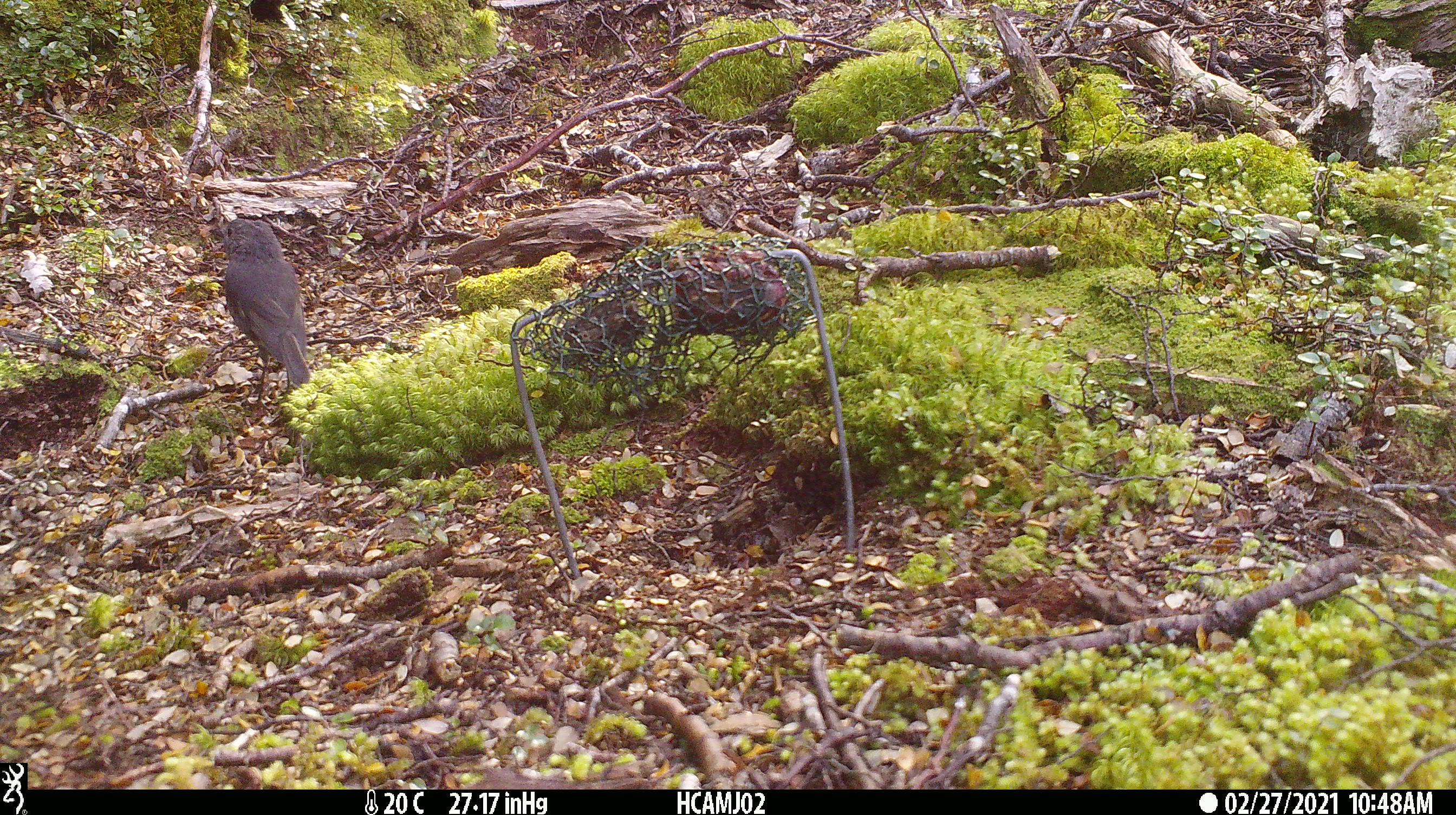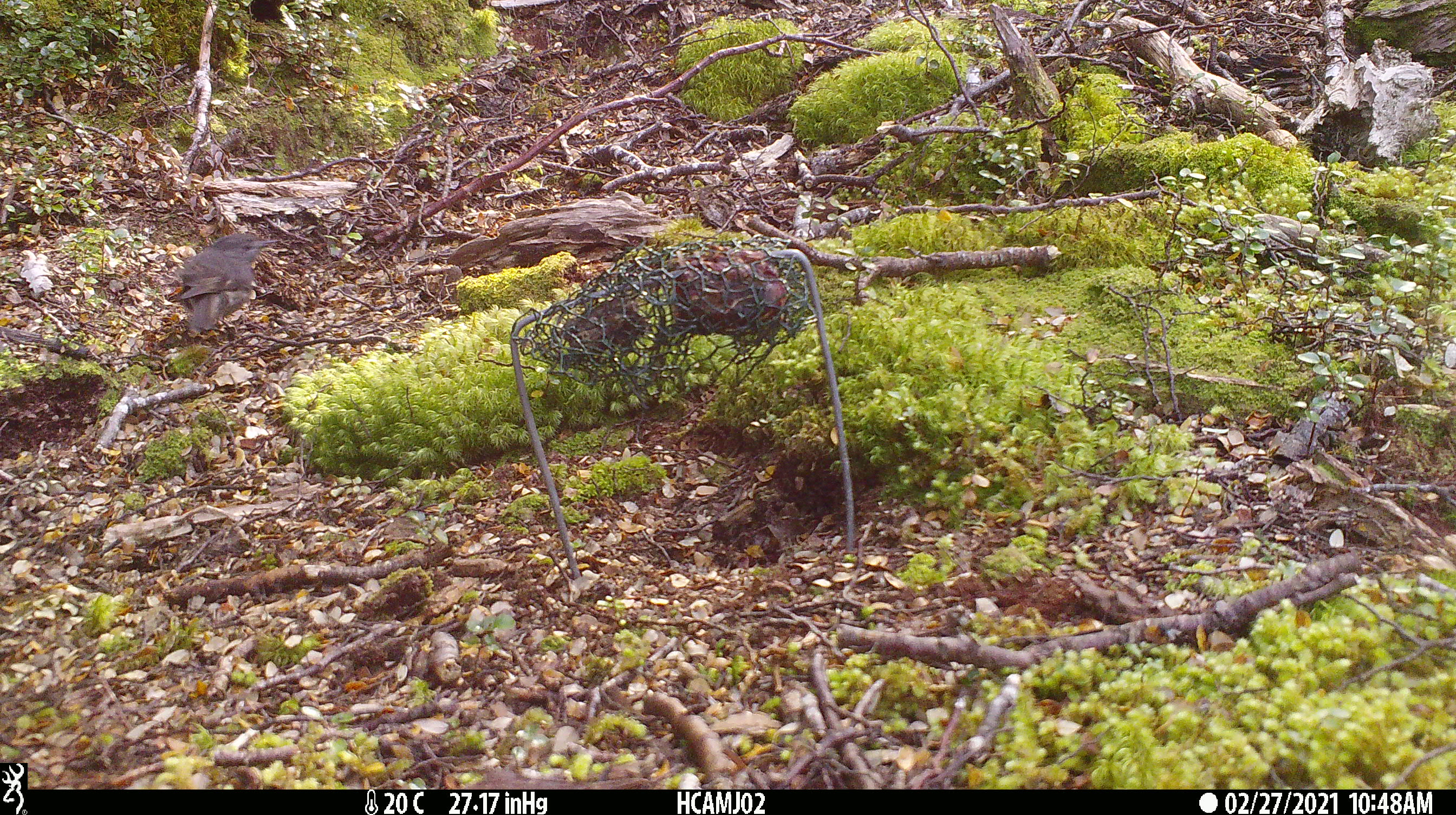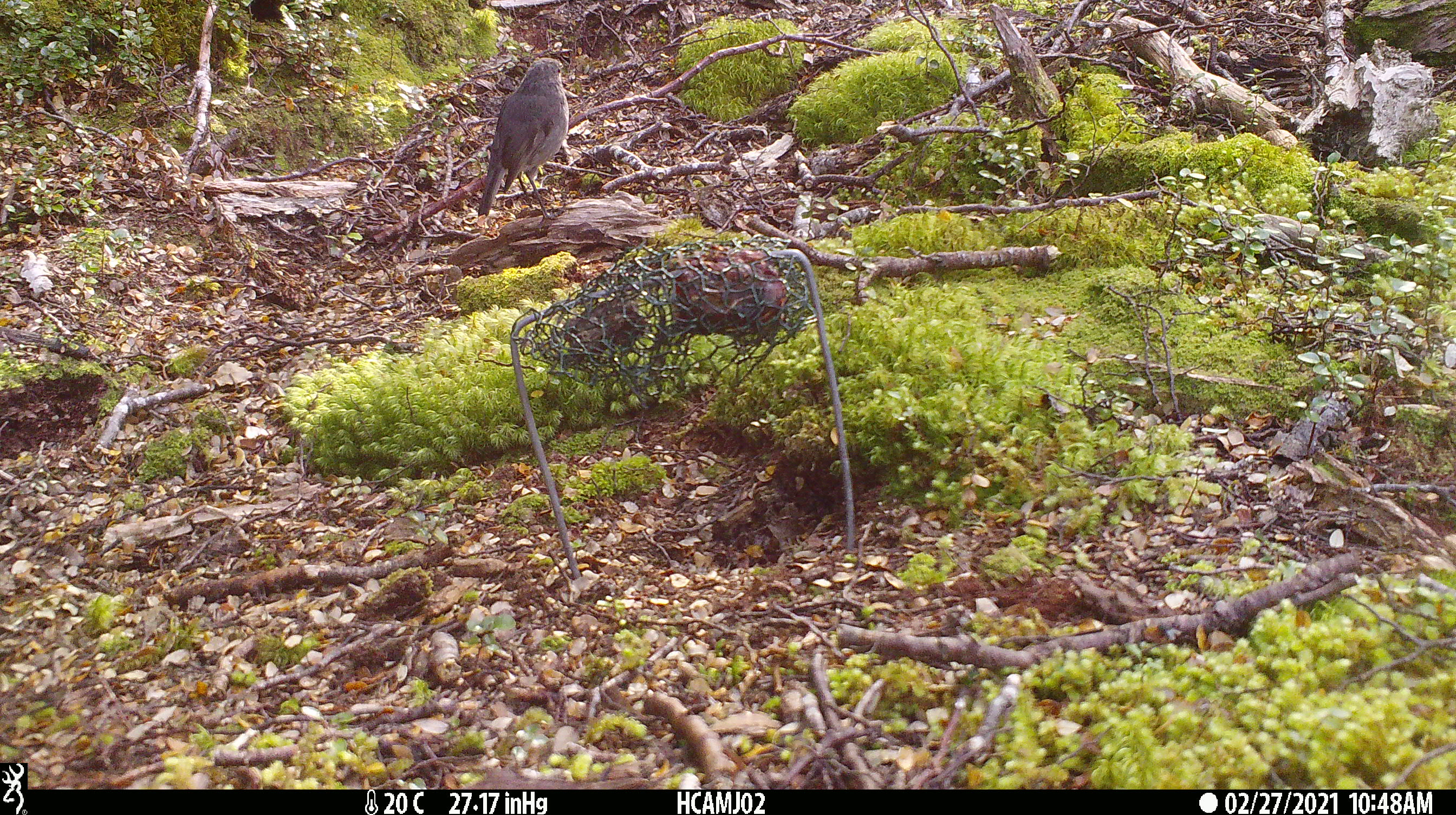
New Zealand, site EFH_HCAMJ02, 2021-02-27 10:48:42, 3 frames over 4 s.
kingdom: Animalia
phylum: Chordata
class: Aves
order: Passeriformes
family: Petroicidae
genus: Petroica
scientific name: Petroica australis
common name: new zealand robin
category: robin